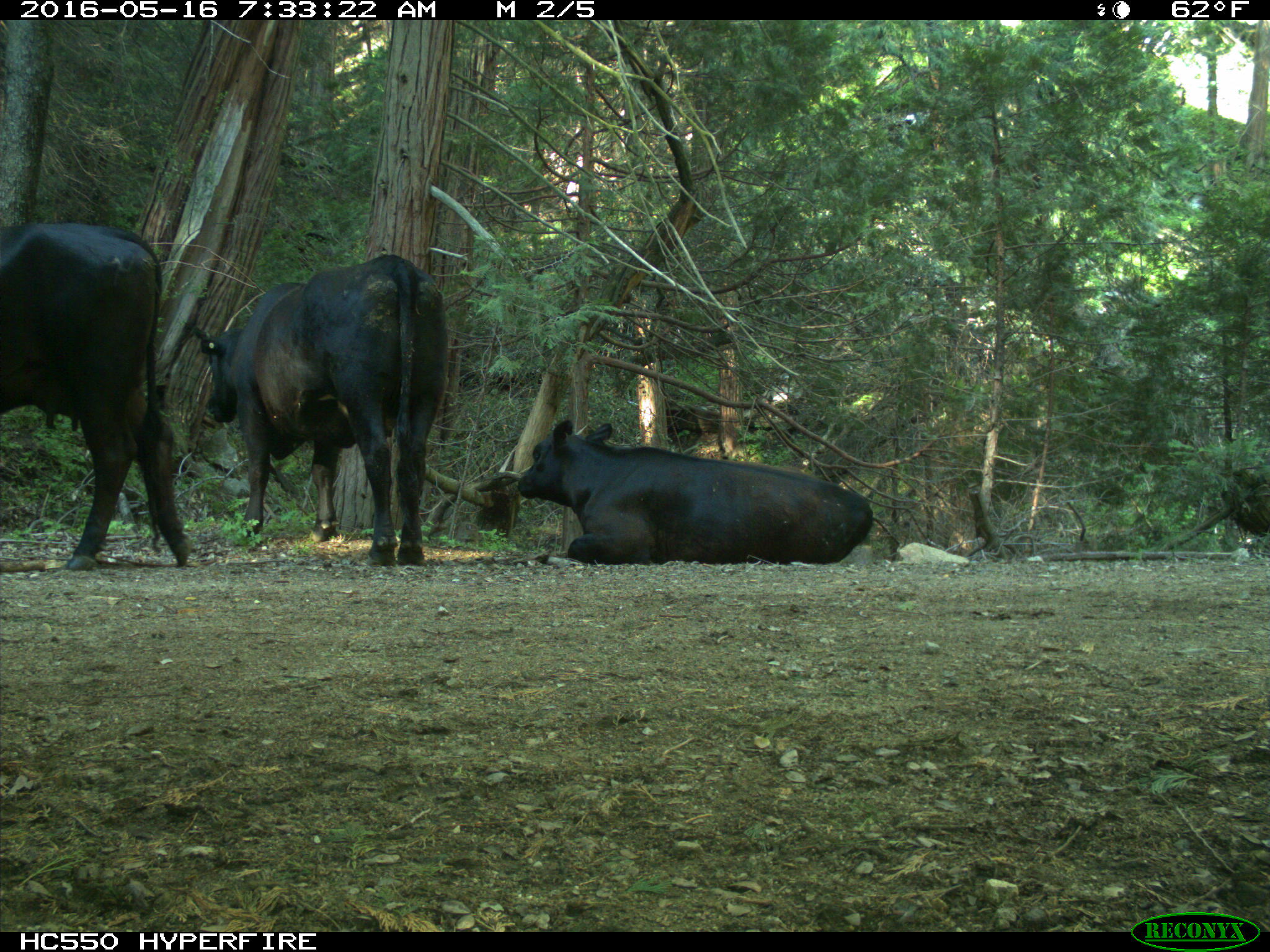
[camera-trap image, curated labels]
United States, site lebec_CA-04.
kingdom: Animalia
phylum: Chordata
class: Mammalia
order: Artiodactyla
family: Bovidae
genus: Bos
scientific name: Bos taurus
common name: domestic cow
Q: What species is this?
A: Bos taurus (domestic cow).